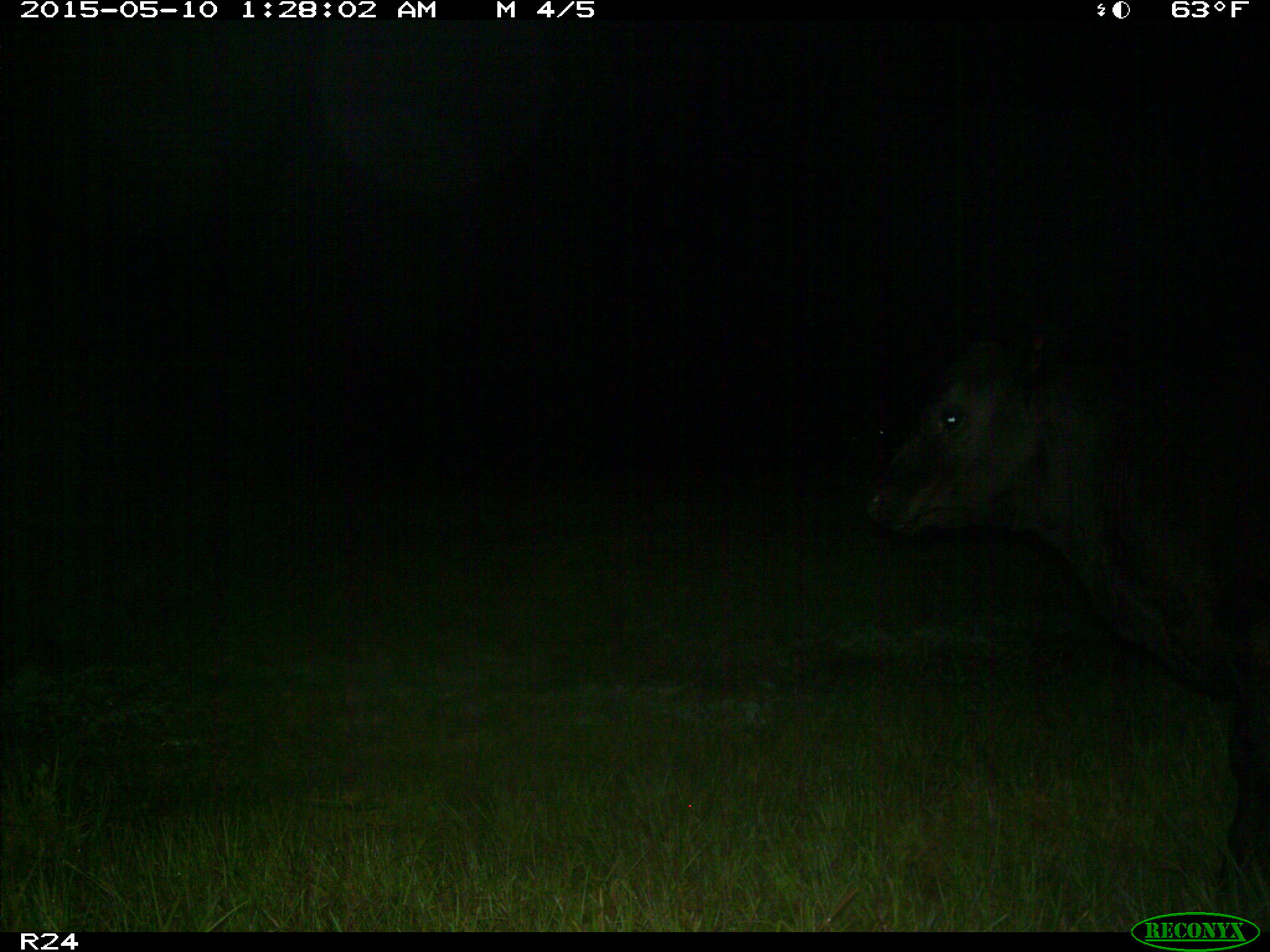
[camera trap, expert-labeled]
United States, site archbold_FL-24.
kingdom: Animalia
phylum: Chordata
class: Mammalia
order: Artiodactyla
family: Bovidae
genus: Bos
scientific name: Bos taurus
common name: domestic cow